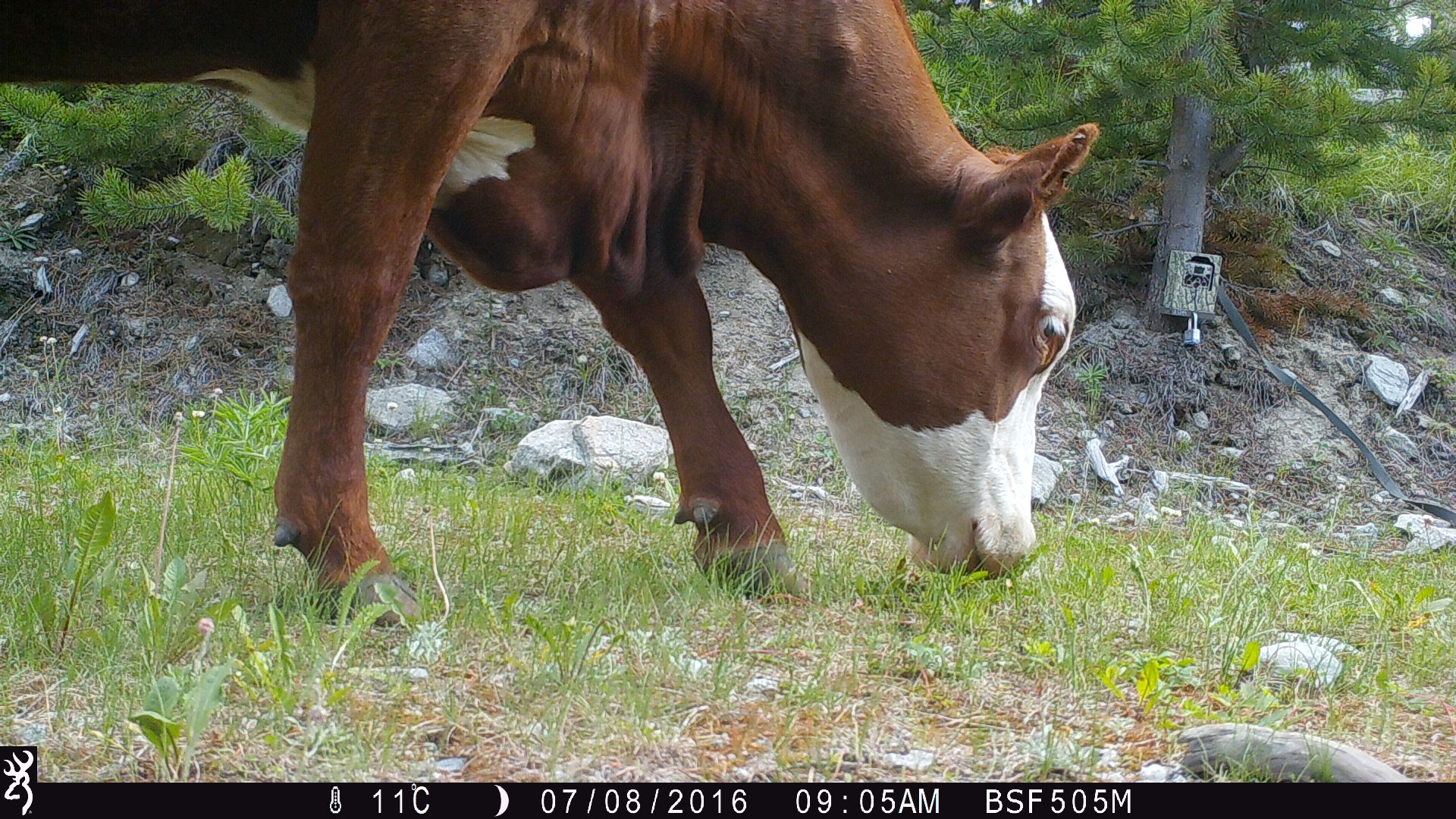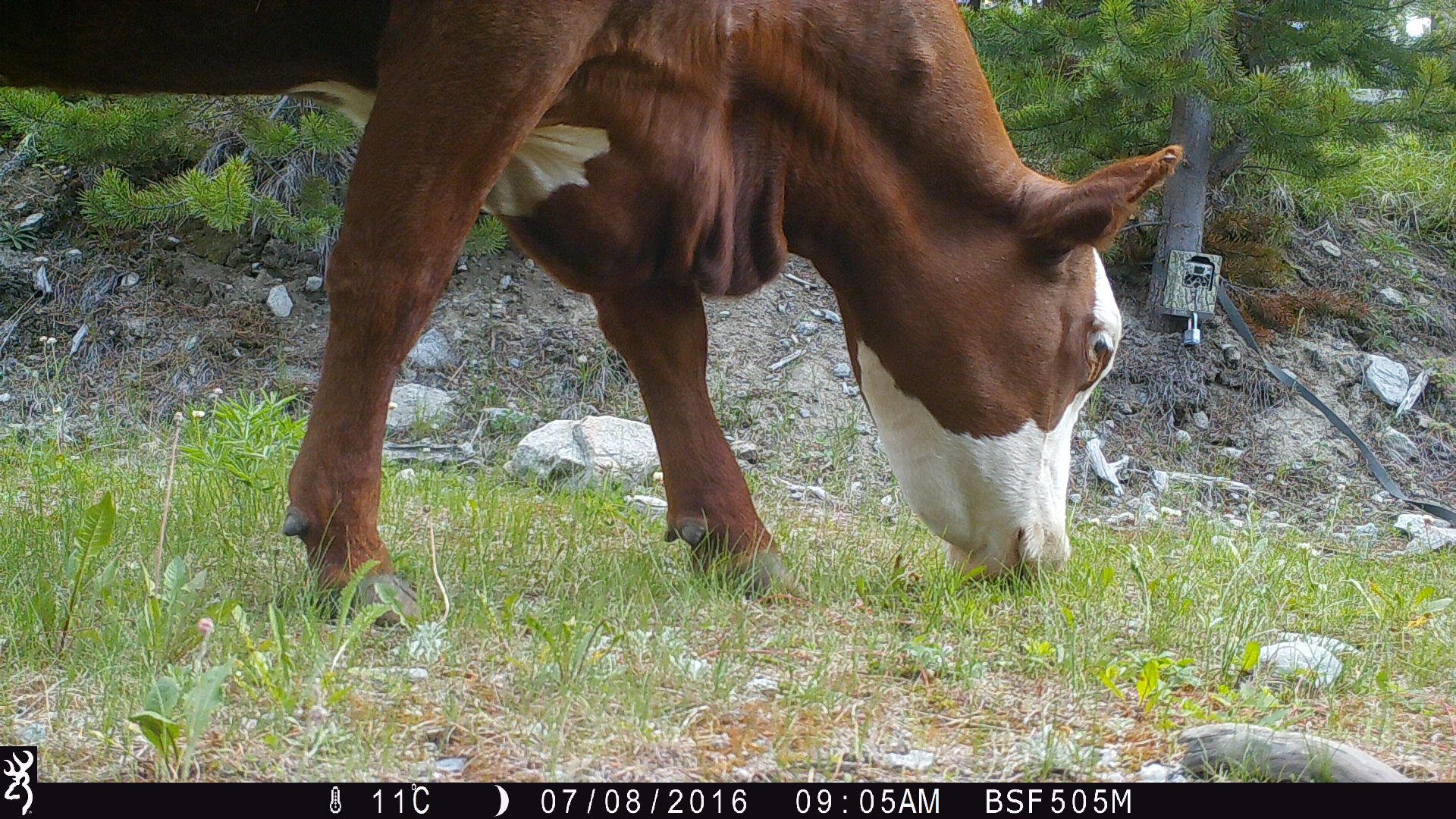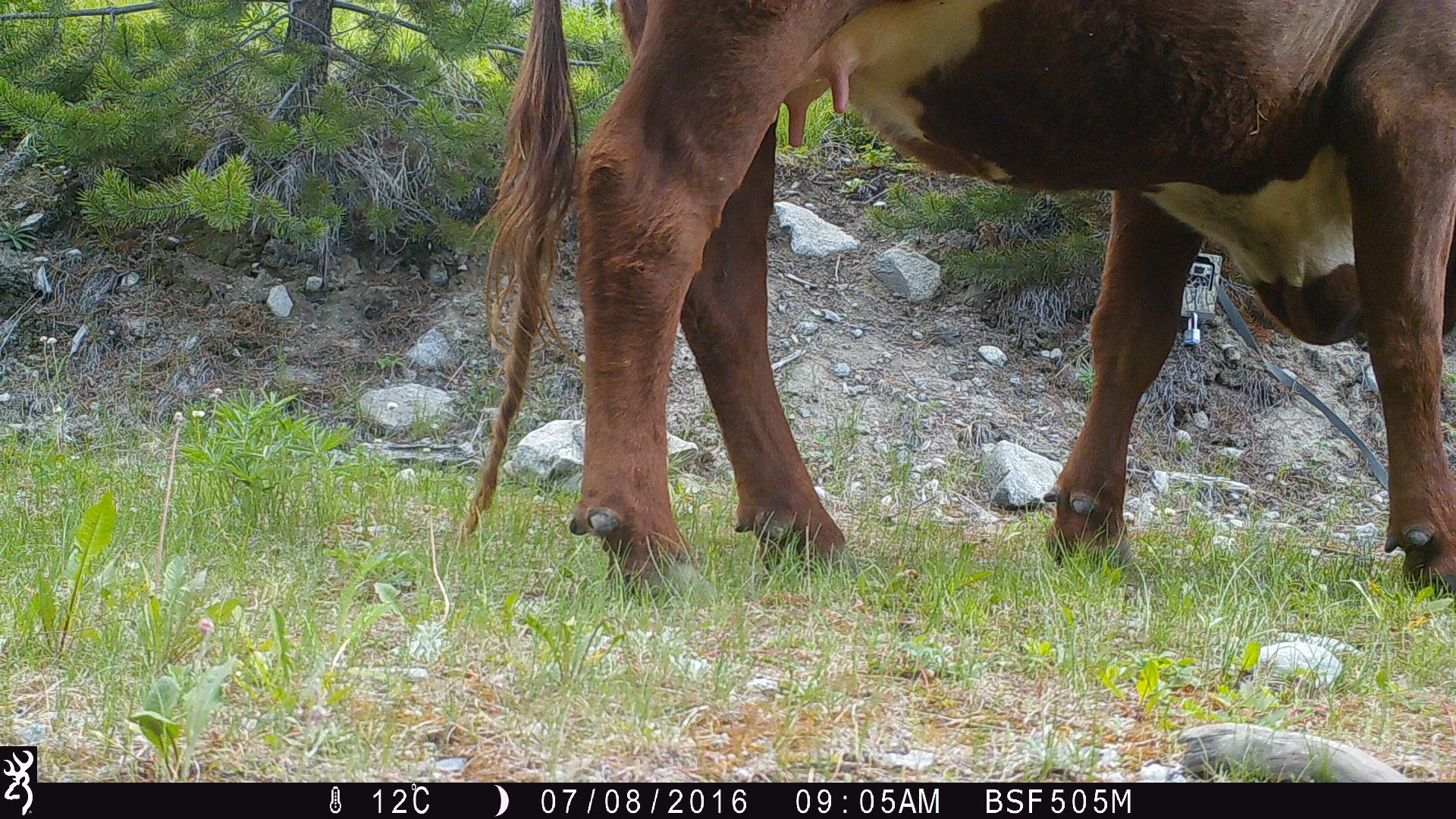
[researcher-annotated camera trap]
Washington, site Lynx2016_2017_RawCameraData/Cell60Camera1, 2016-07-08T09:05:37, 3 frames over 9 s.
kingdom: Animalia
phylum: Chordata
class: Mammalia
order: Artiodactyla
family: Bovidae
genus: Bos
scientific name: Bos taurus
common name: domestic cattle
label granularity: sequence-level